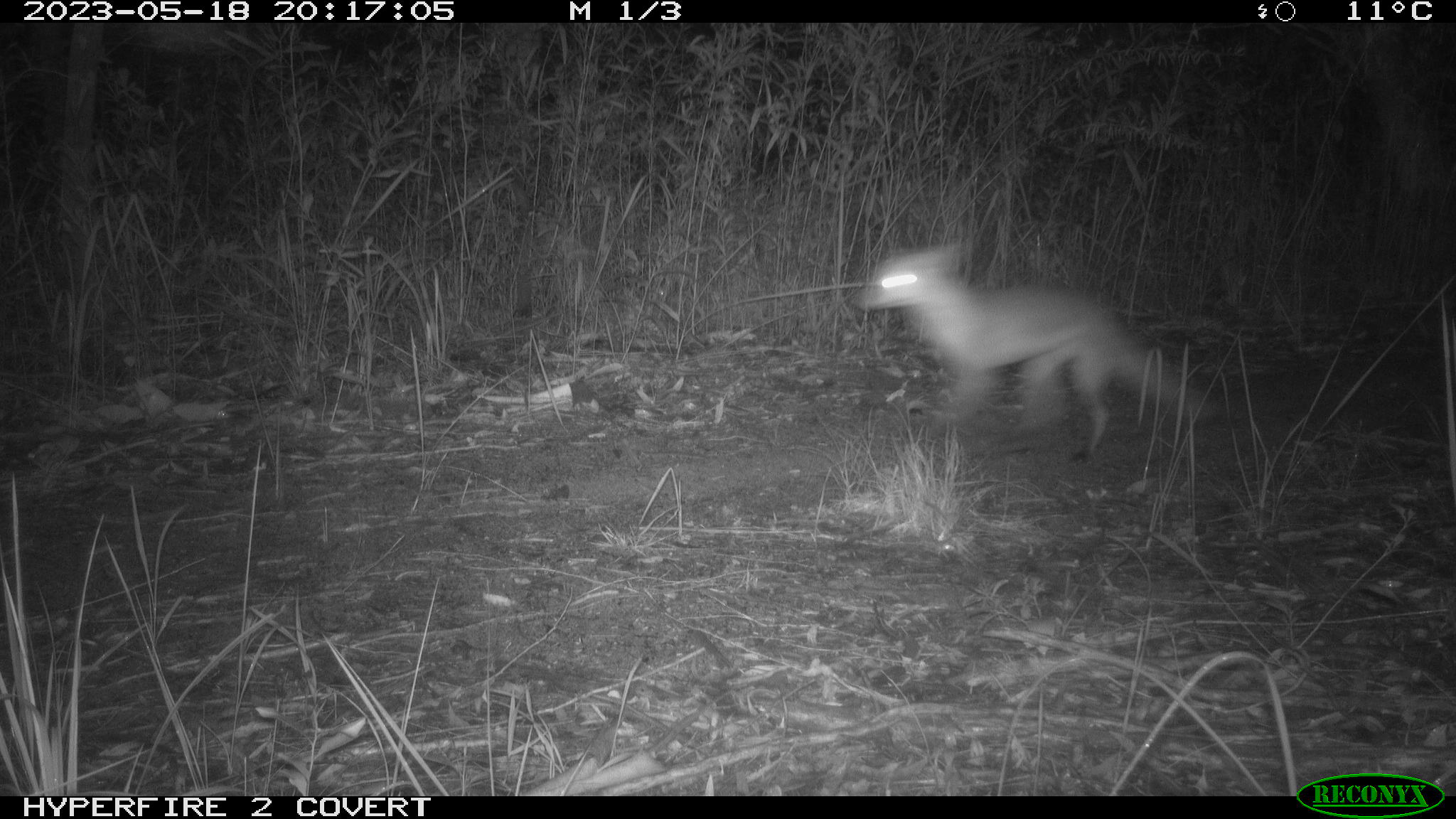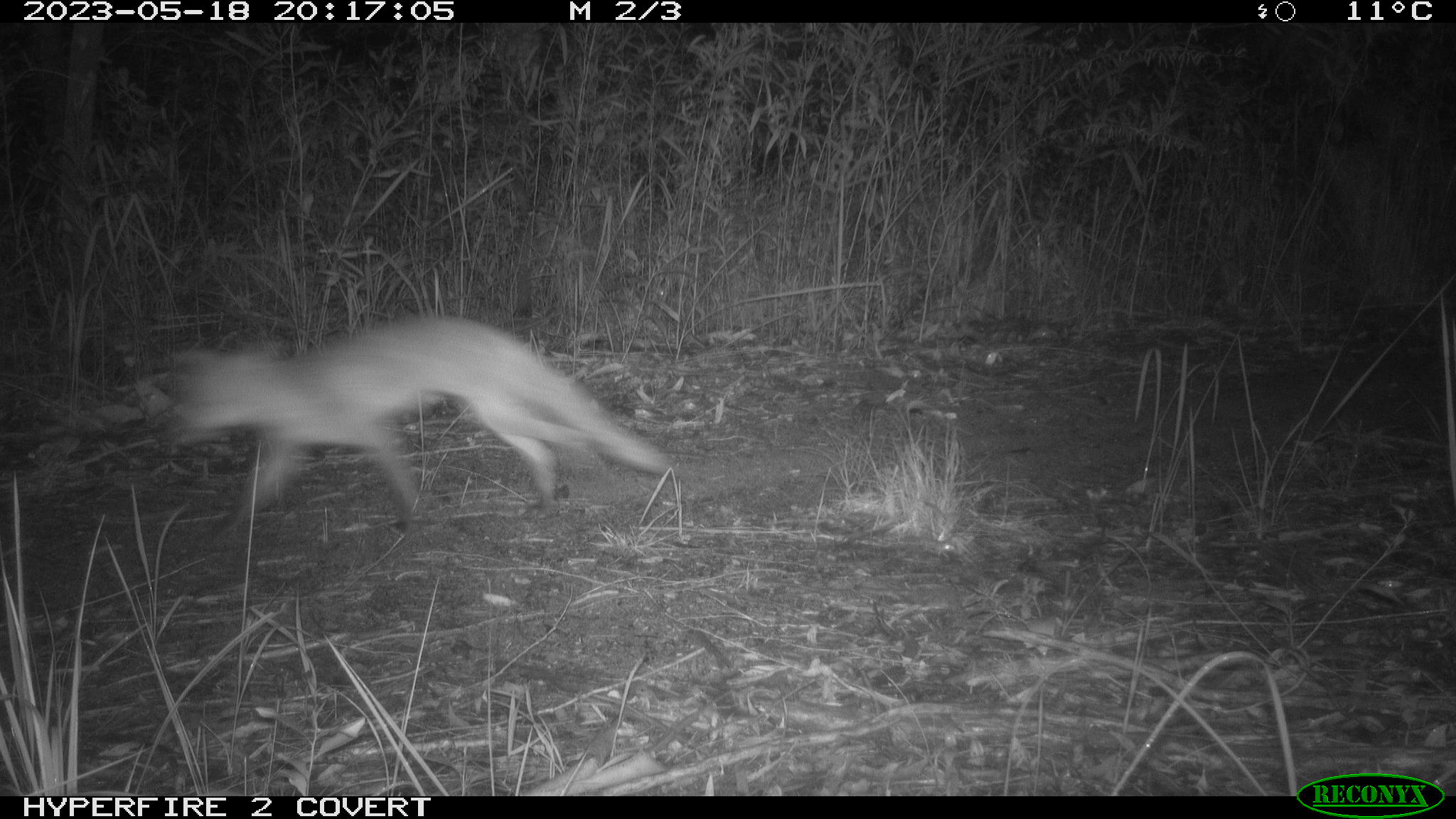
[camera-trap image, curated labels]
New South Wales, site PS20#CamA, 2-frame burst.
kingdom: Animalia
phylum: Chordata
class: Mammalia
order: Carnivora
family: Canidae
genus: Vulpes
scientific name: Vulpes vulpes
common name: red fox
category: fox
Fox (red fox) (Vulpes vulpes).